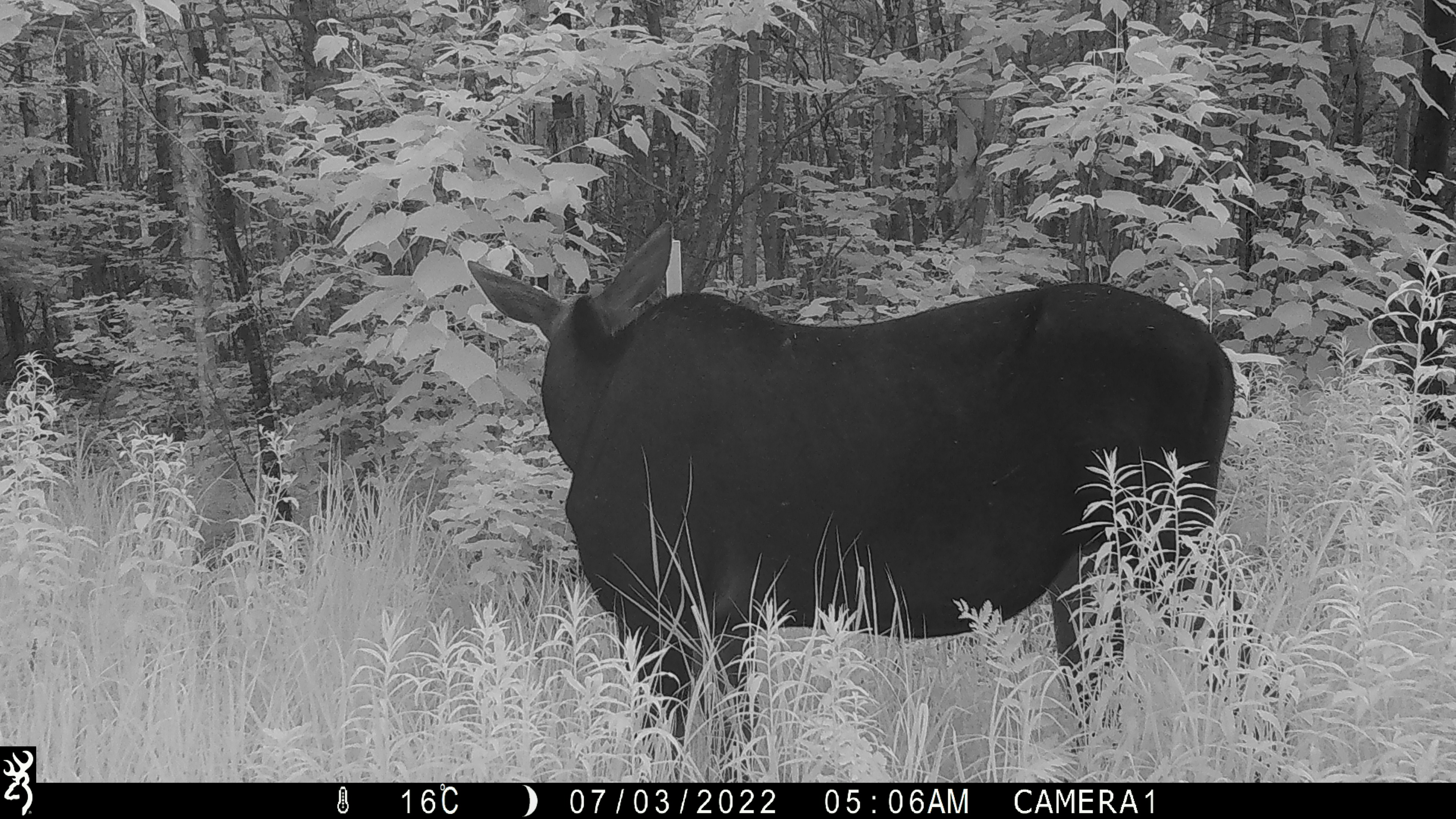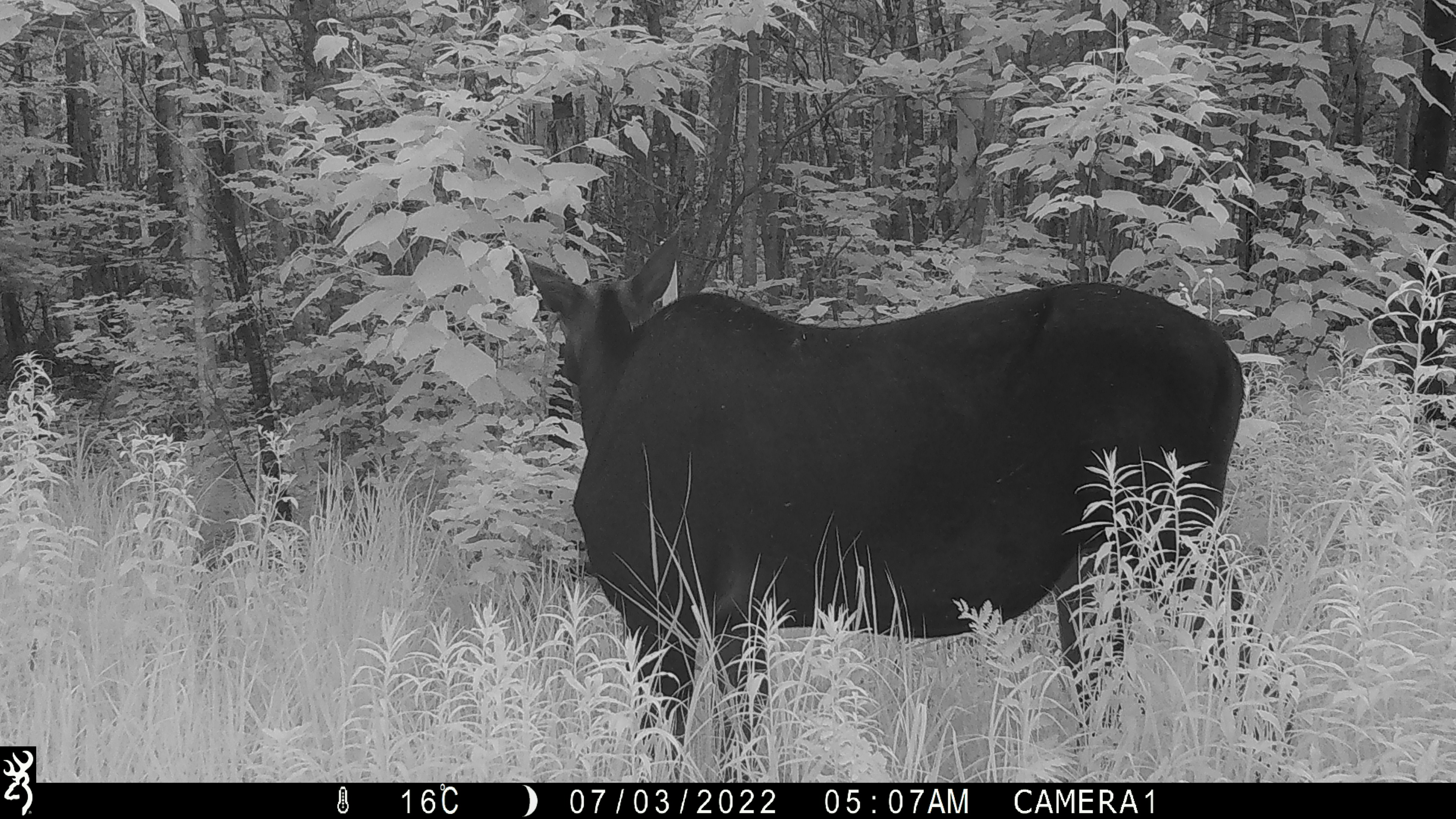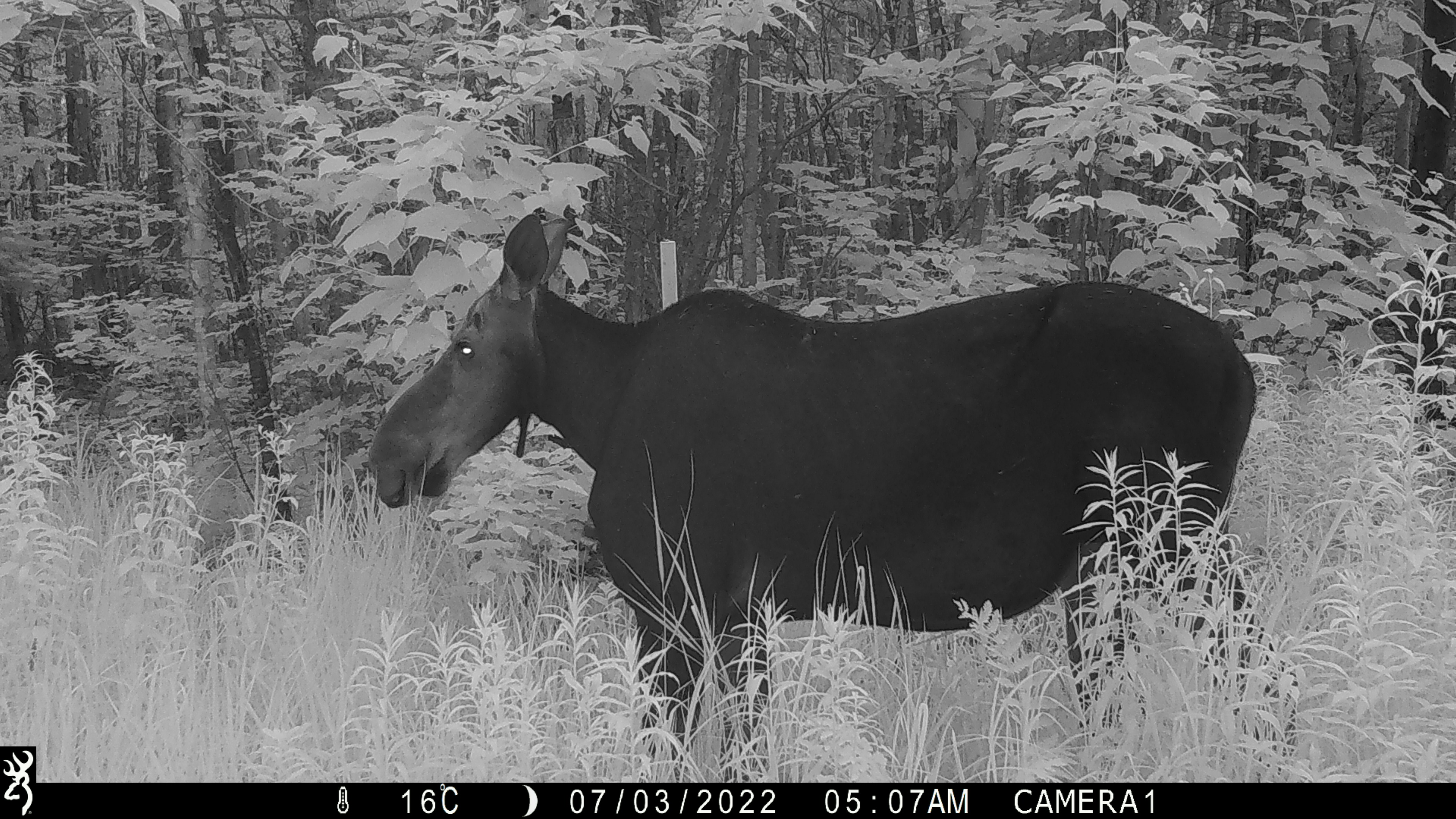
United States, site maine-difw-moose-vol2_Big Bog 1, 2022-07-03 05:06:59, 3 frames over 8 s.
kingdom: Animalia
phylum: Chordata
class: Mammalia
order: Artiodactyla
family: Cervidae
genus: Alces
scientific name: Alces alces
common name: moose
Moose (Alces alces).